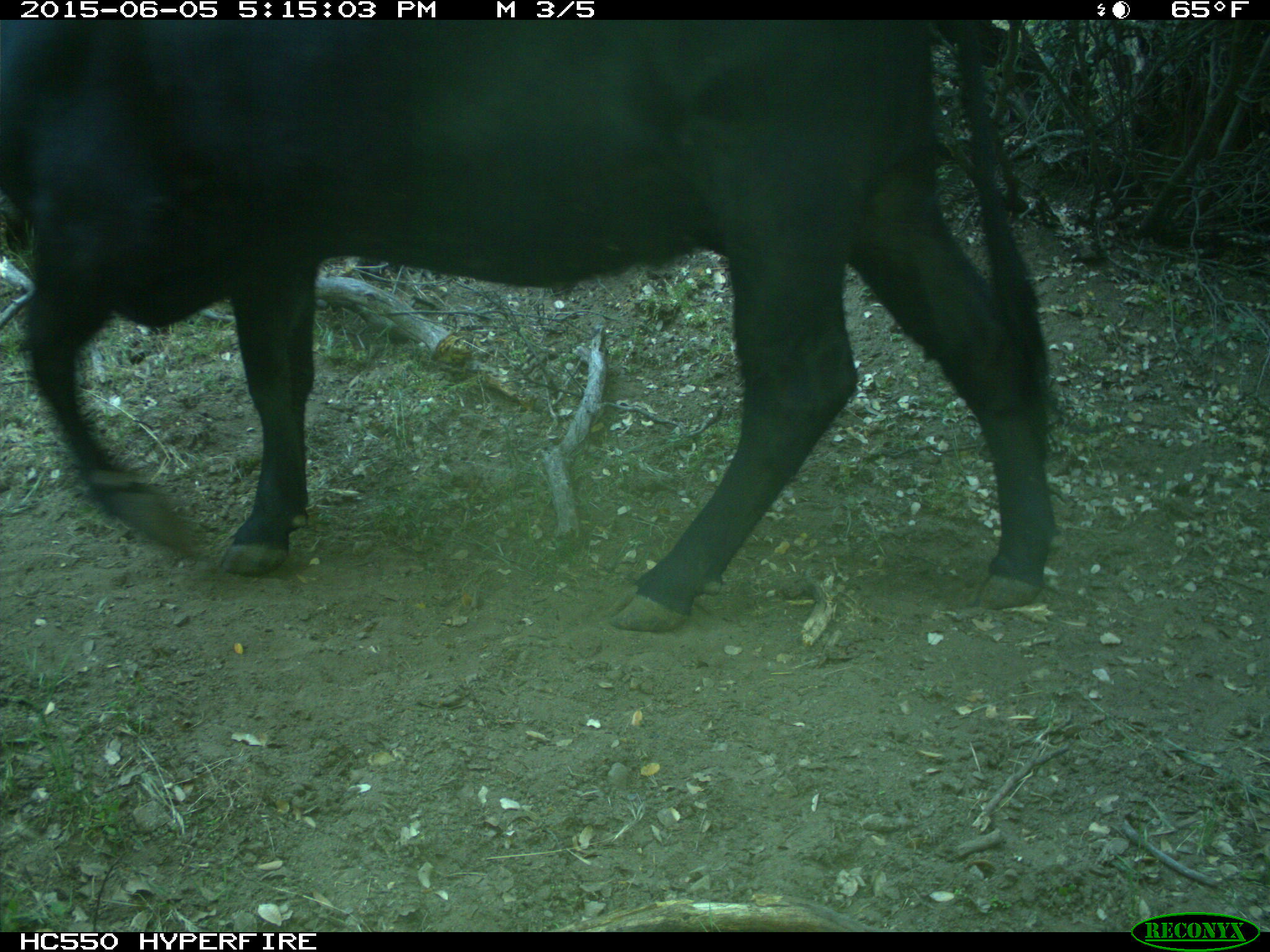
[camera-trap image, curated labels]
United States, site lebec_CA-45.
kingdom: Animalia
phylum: Chordata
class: Mammalia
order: Artiodactyla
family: Bovidae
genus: Bos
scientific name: Bos taurus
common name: domestic cow